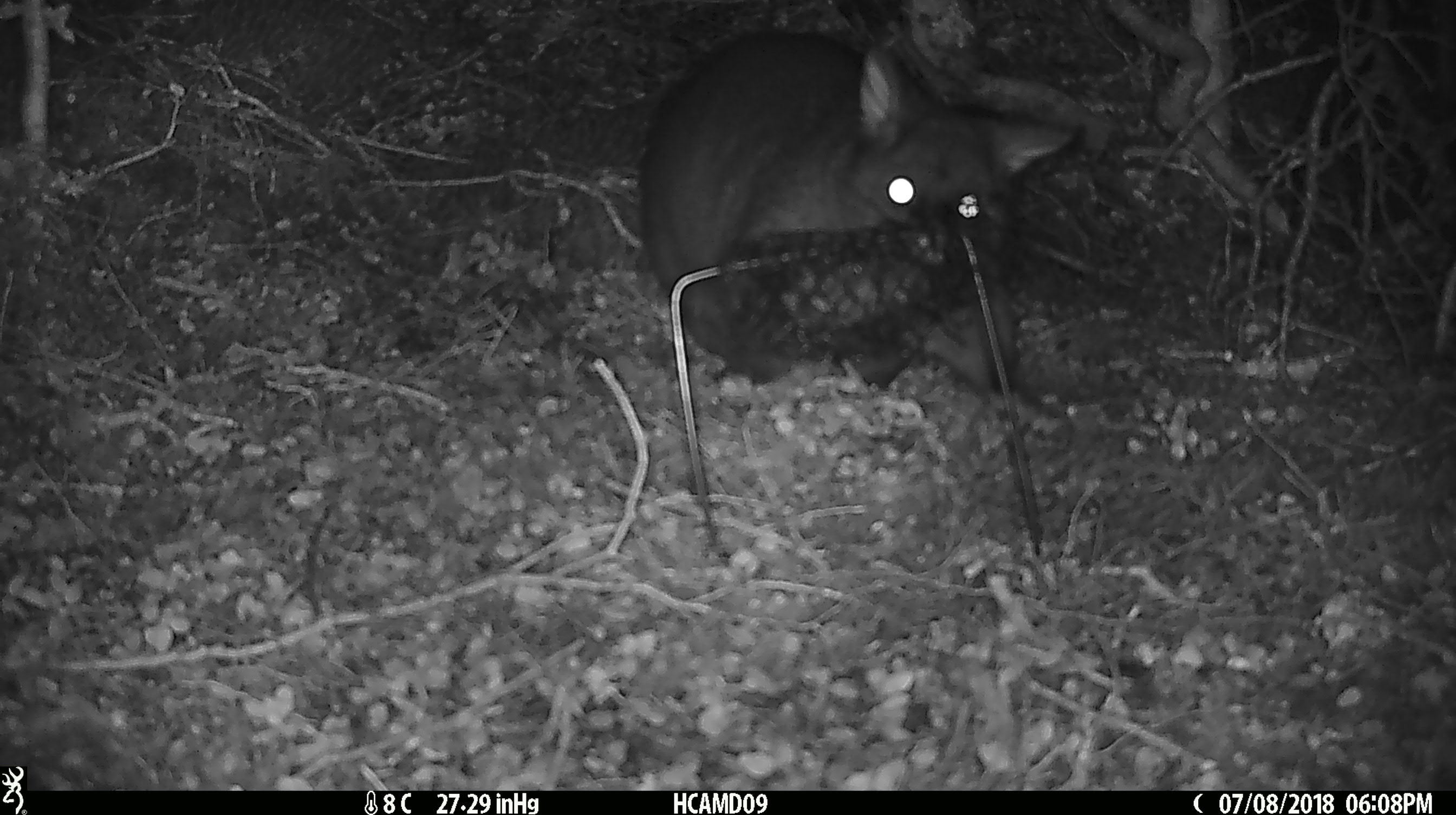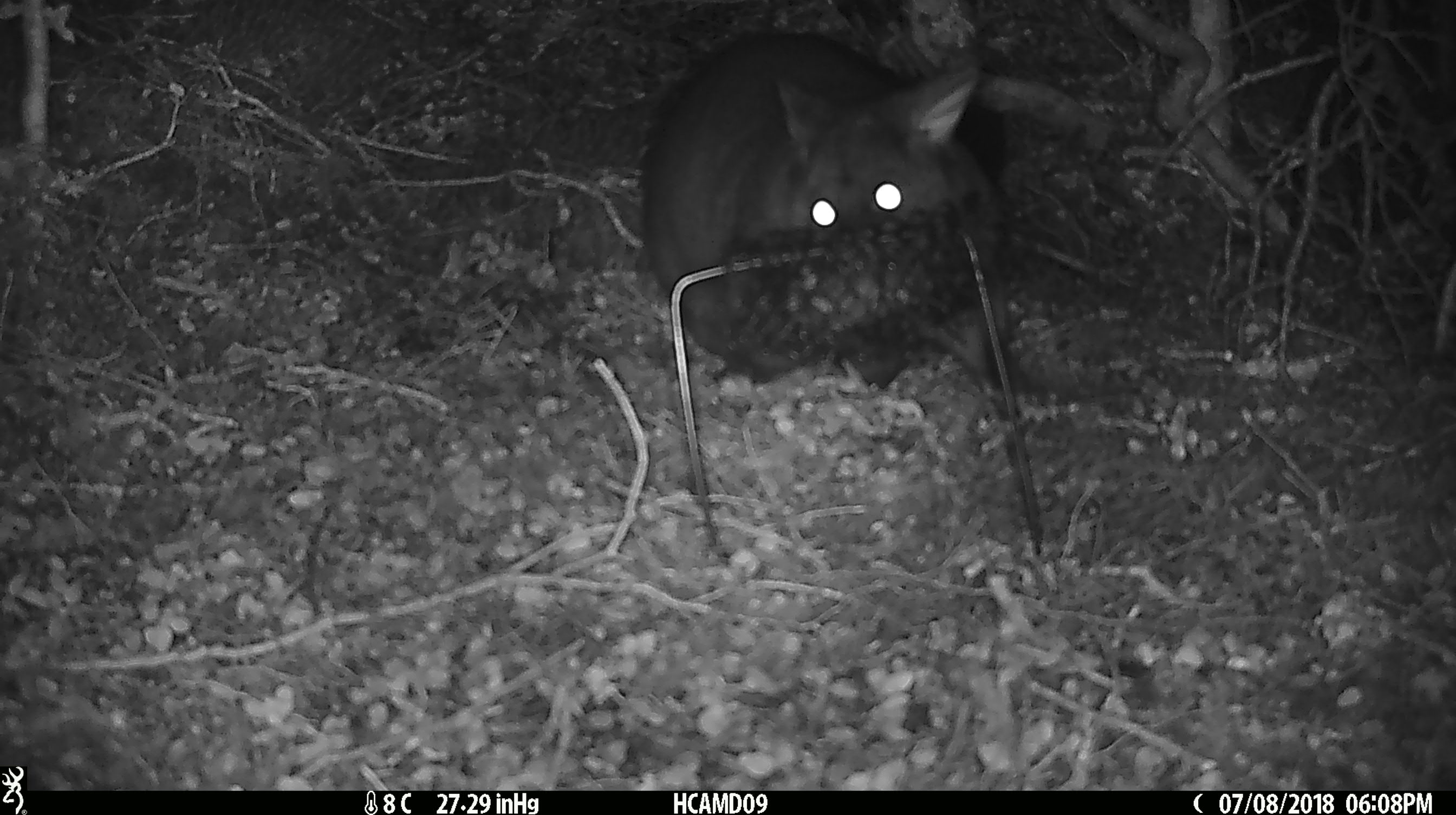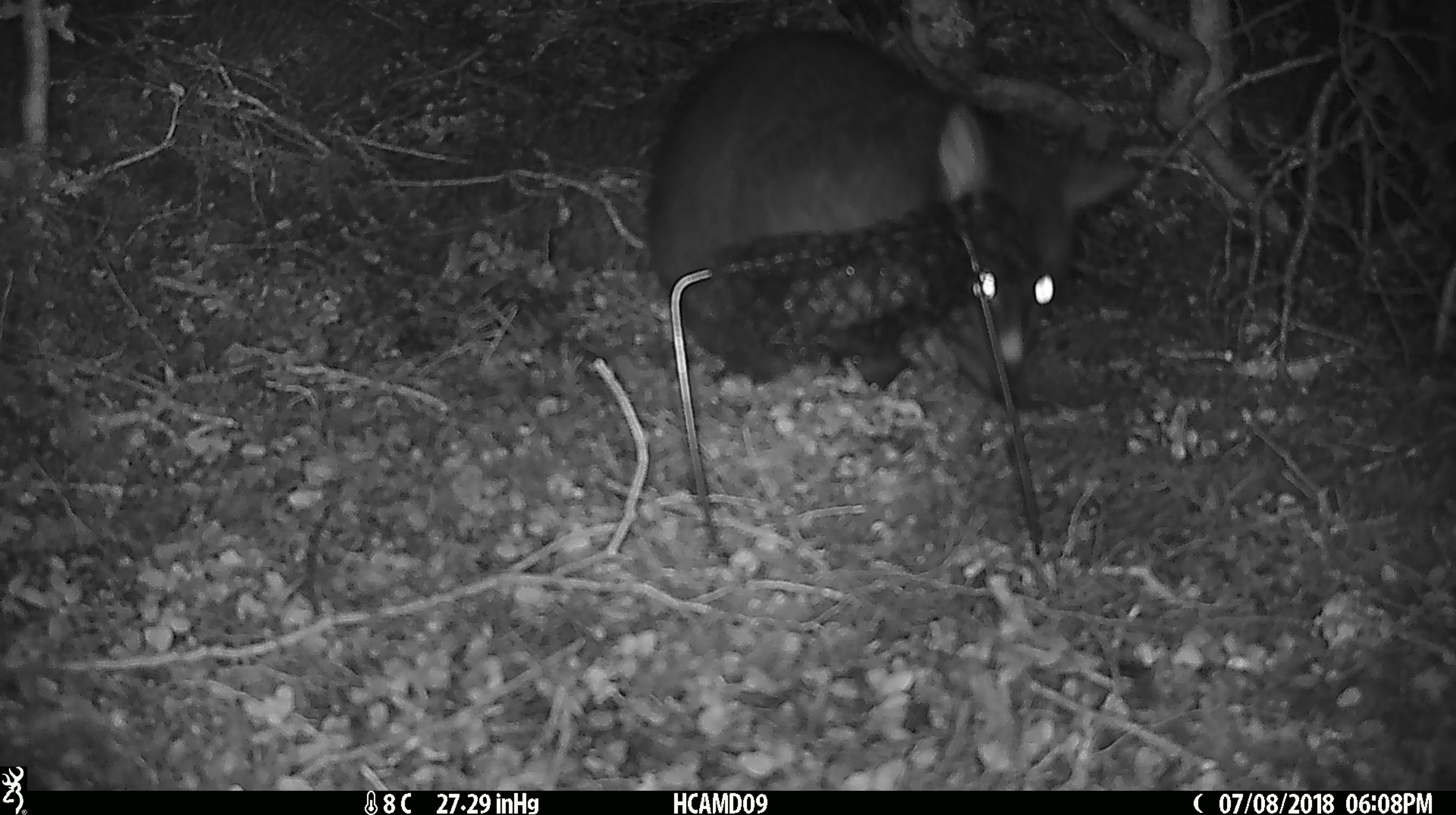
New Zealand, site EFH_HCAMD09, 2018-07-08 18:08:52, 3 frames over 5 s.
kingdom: Animalia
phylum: Chordata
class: Mammalia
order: Diprotodontia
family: Phalangeridae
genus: Trichosurus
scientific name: Trichosurus vulpecula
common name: common brushtail possum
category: possum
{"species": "possum (common brushtail possum) (Trichosurus vulpecula)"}